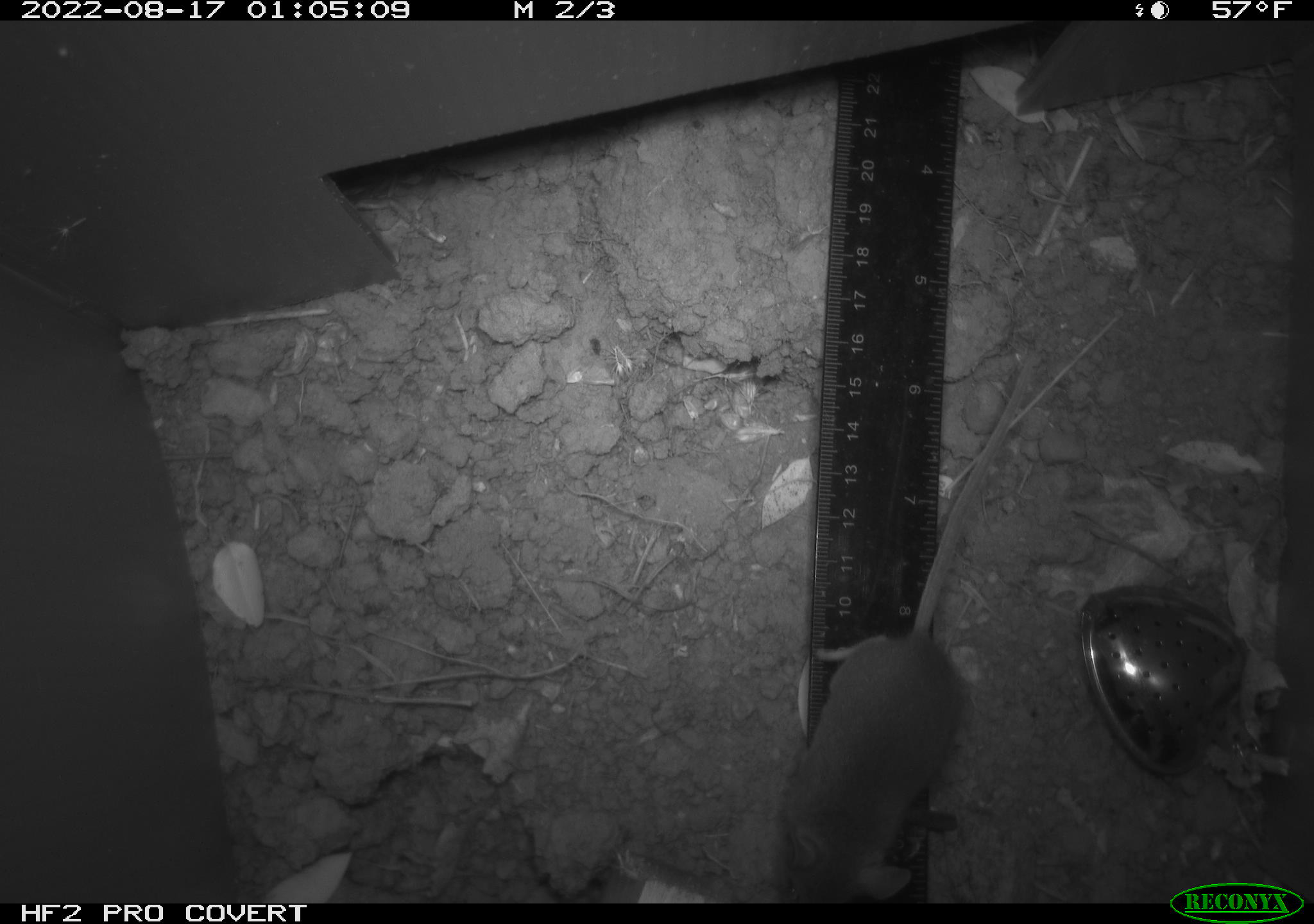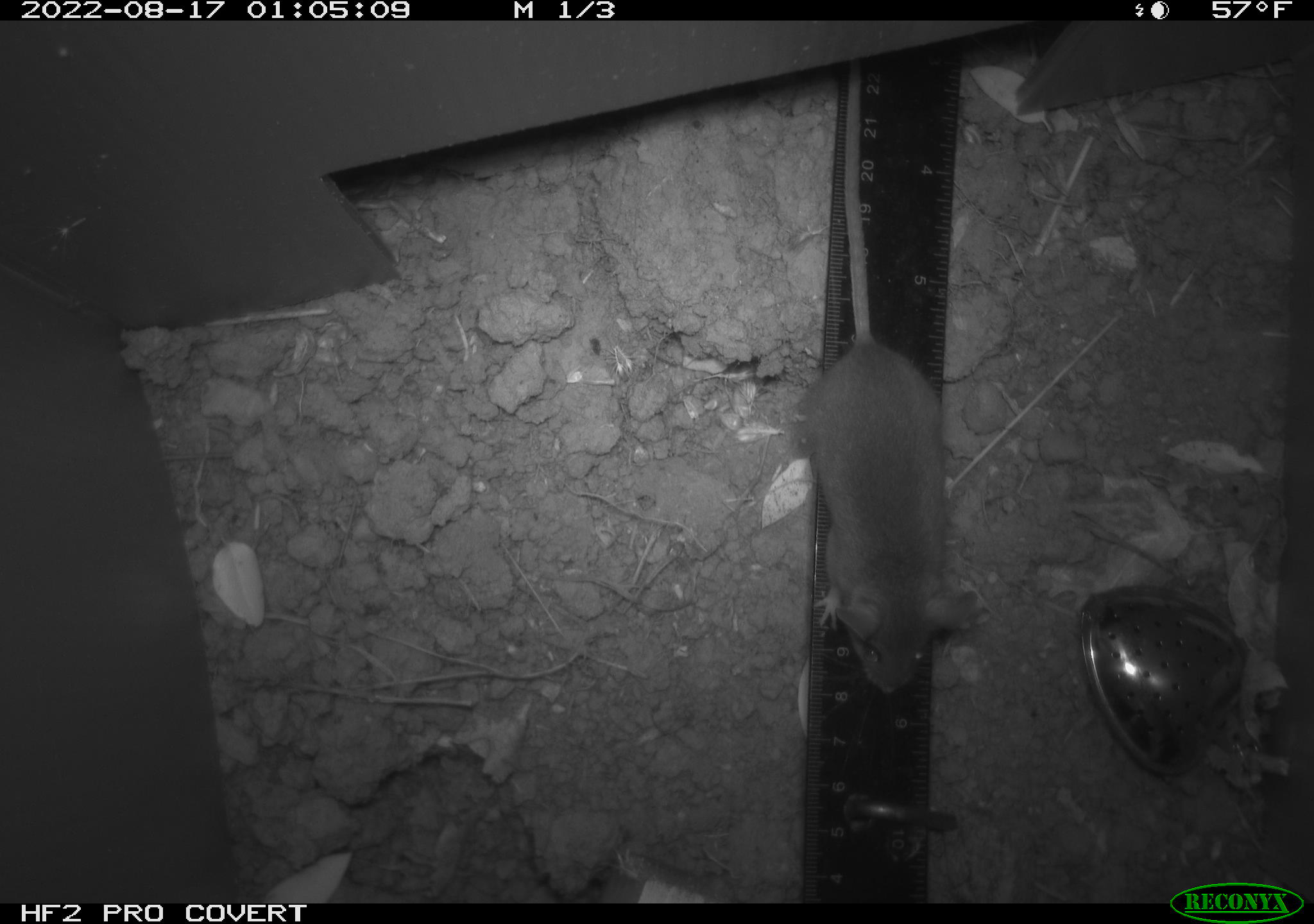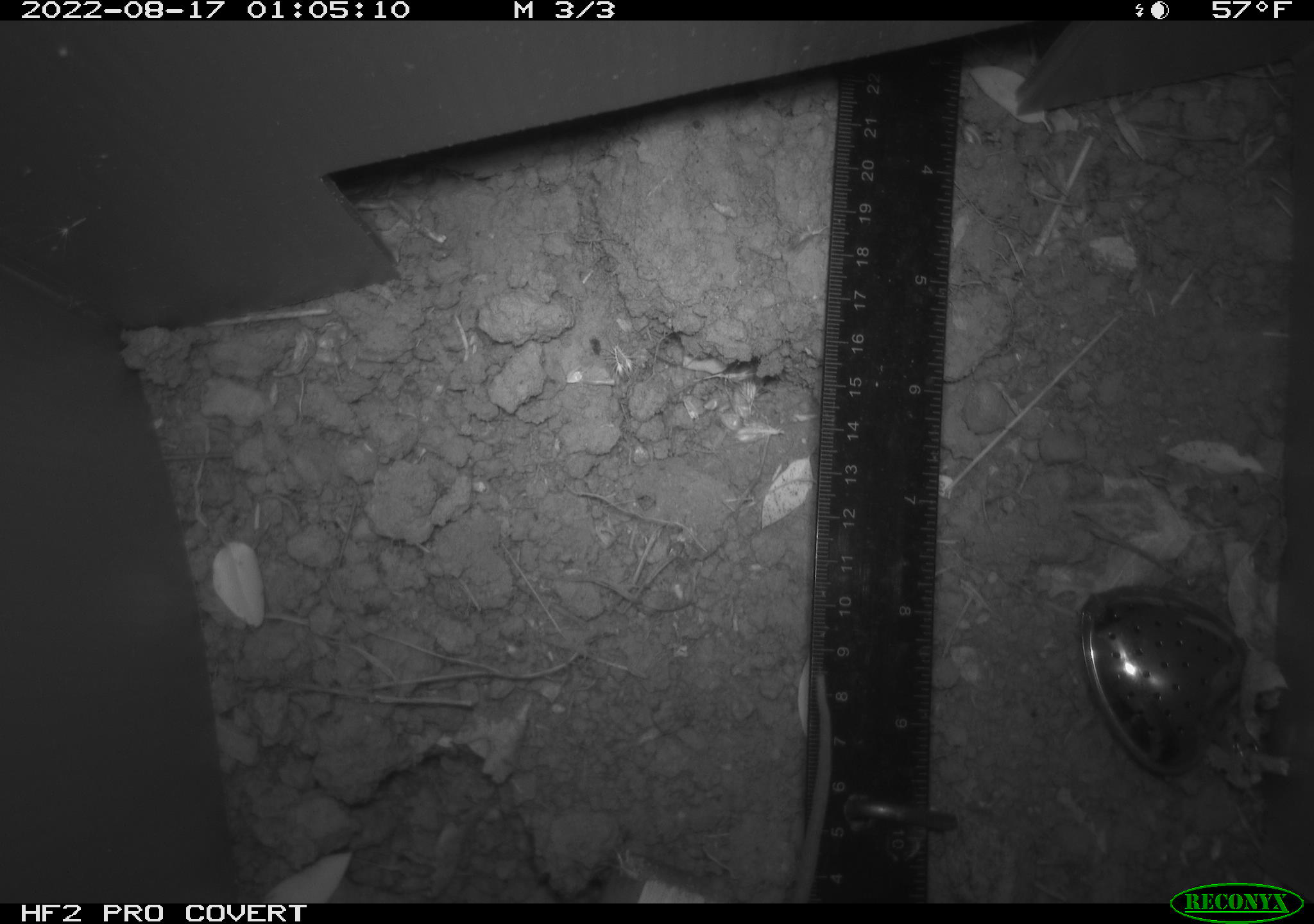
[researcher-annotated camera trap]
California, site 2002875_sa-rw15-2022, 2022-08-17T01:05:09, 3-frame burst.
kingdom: Animalia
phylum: Chordata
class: Mammalia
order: Rodentia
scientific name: Rodentia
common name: mouse species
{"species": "mouse species (Rodentia)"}